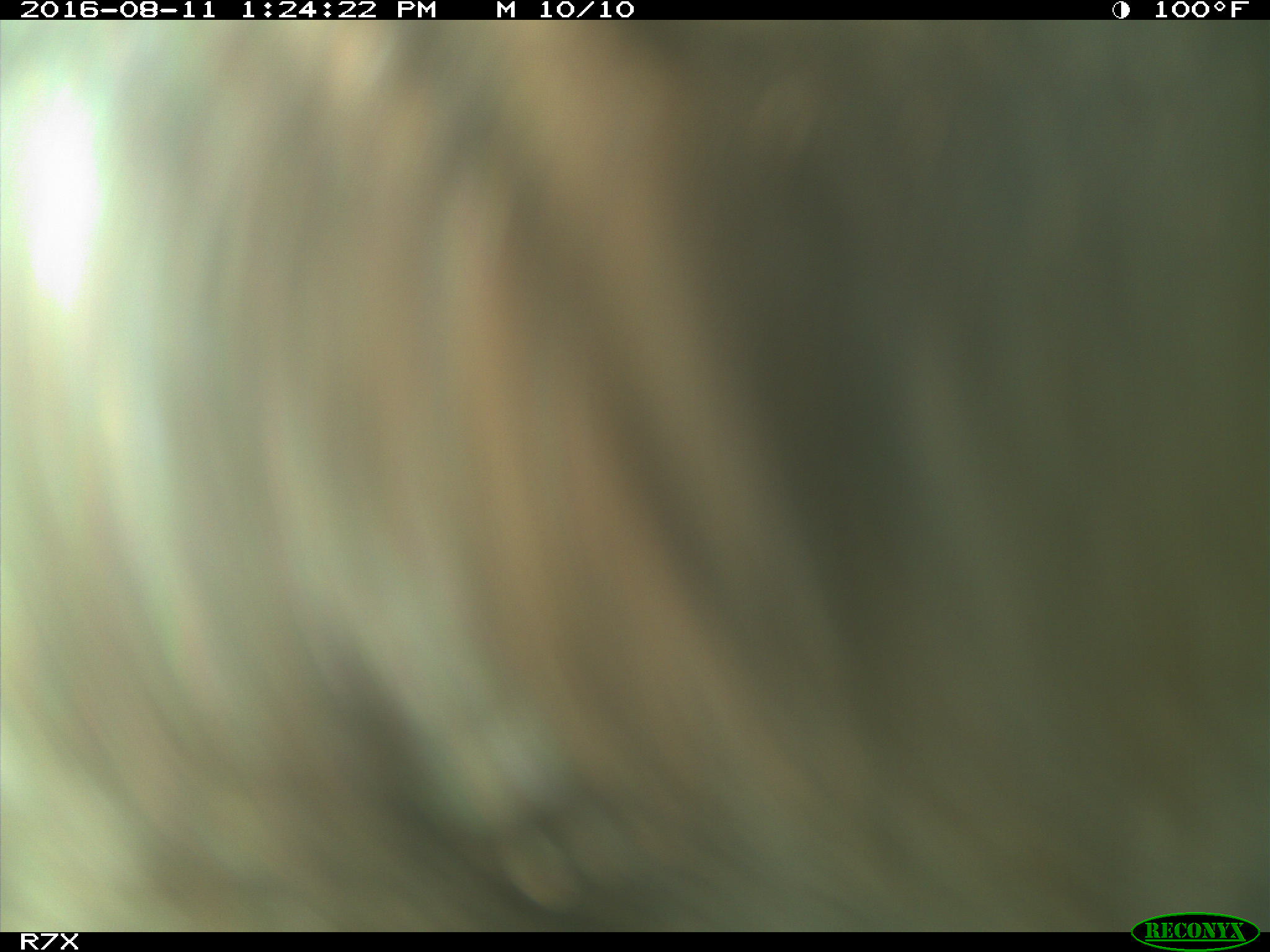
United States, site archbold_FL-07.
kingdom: Animalia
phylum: Chordata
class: Mammalia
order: Artiodactyla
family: Bovidae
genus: Bos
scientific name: Bos taurus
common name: domestic cow